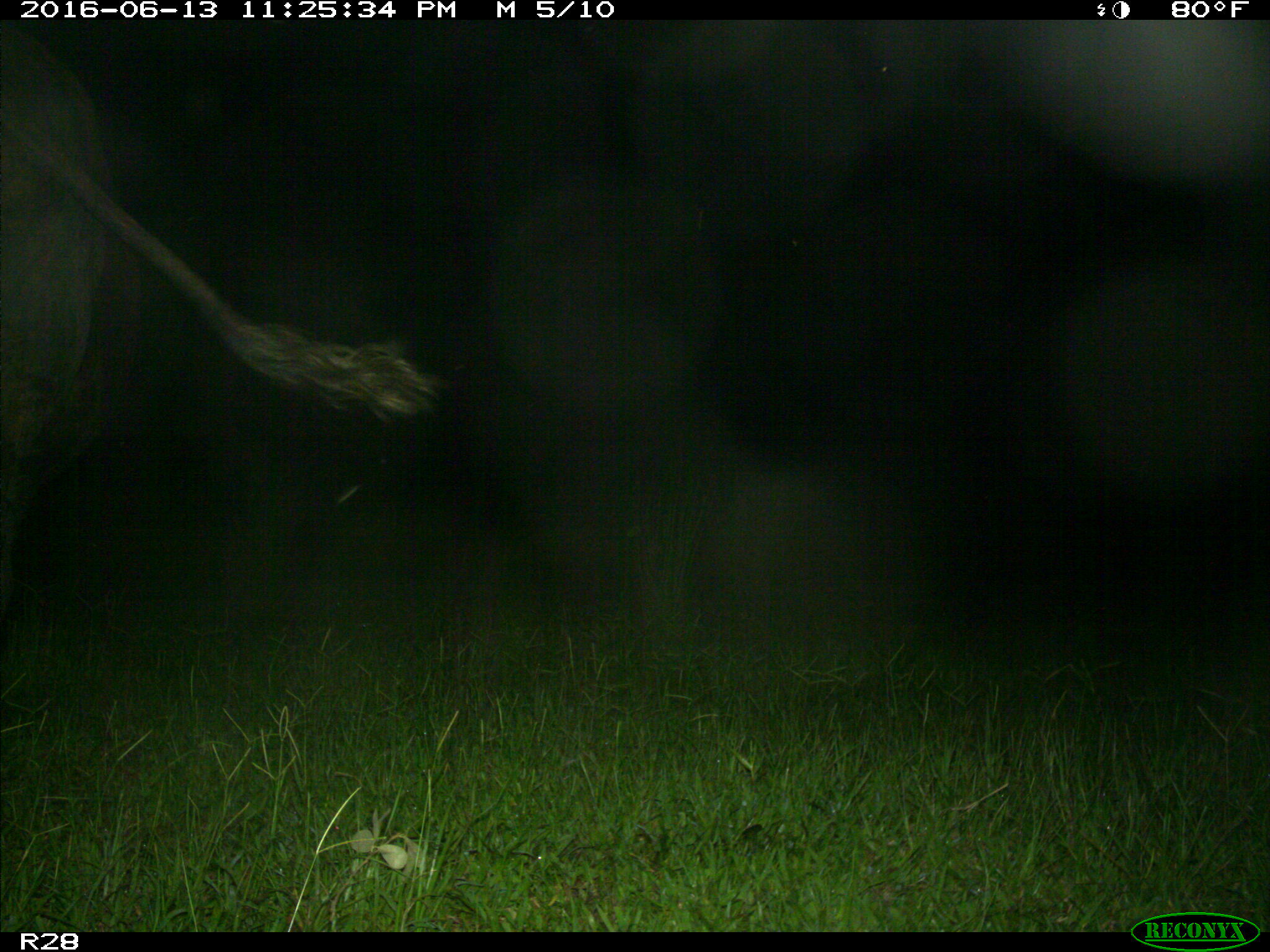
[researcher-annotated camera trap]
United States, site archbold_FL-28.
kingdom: Animalia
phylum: Chordata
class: Mammalia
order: Artiodactyla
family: Bovidae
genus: Bos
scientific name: Bos taurus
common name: domestic cow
Bos taurus (domestic cow).